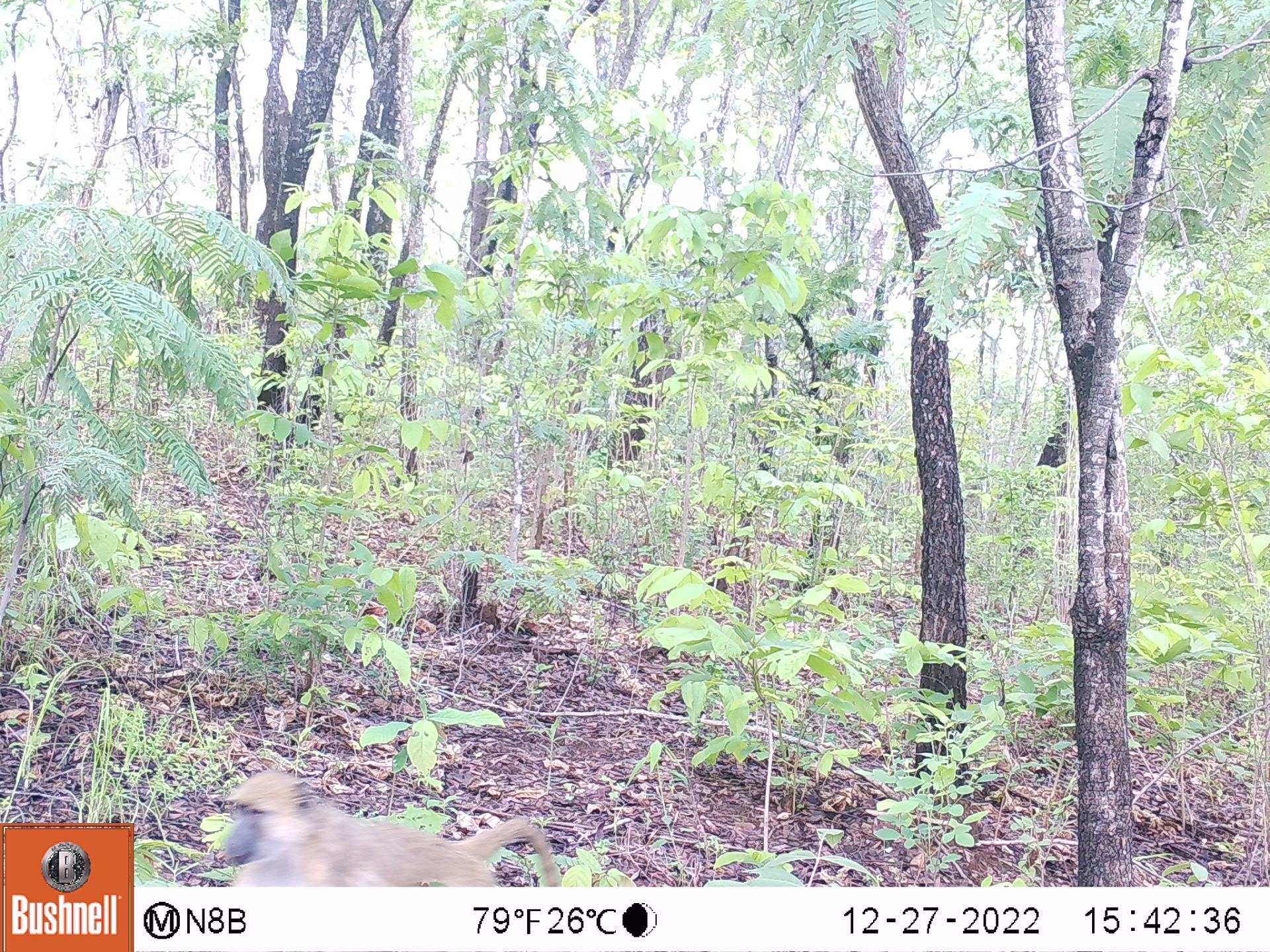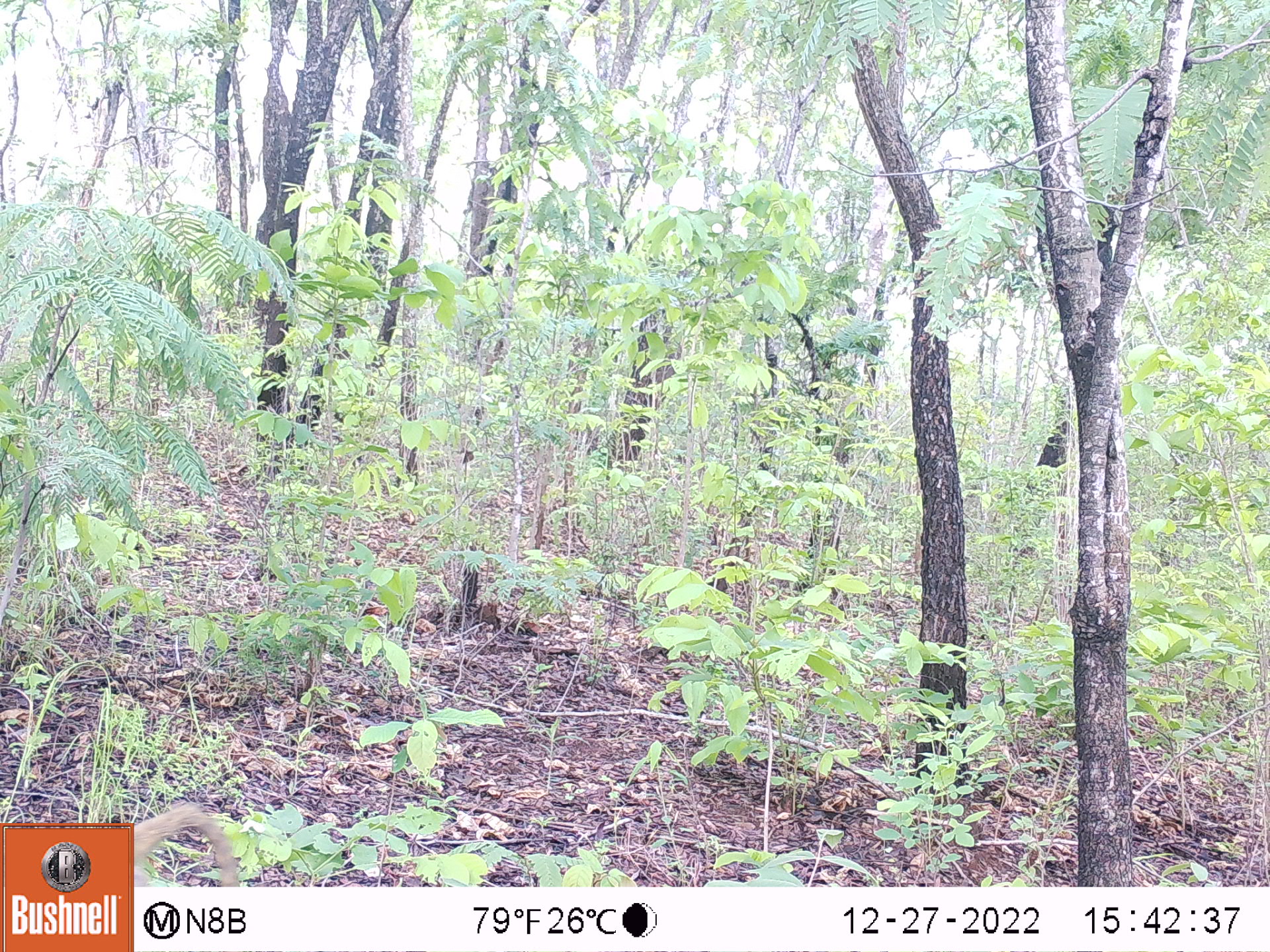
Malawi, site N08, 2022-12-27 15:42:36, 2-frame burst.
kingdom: Animalia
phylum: Chordata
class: Mammalia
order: Primates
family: Cercopithecidae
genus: Papio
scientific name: Papio cynocephalus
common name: yellow baboon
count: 1